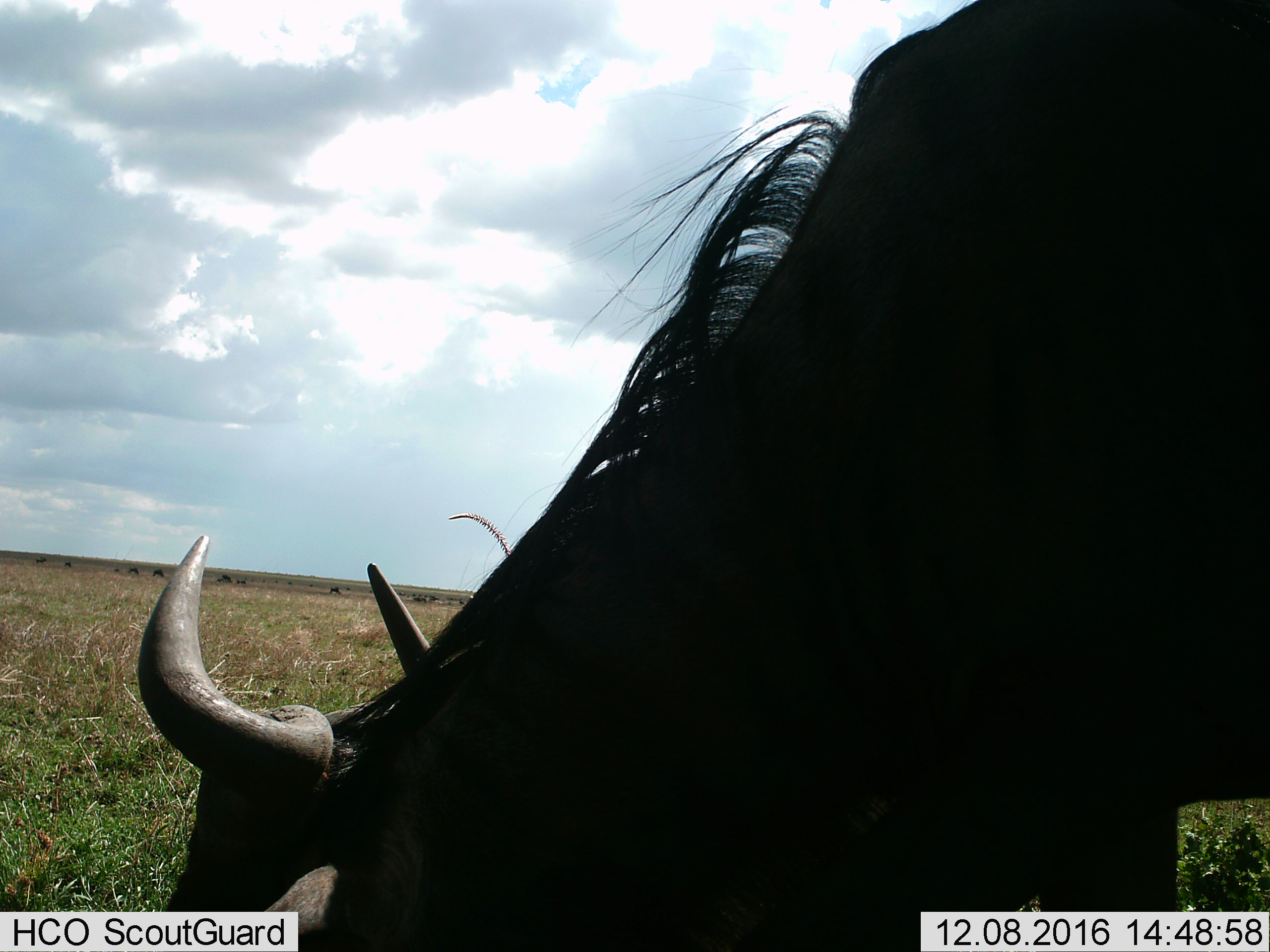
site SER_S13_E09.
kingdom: Animalia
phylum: Chordata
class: Mammalia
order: Artiodactyla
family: Bovidae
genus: Connochaetes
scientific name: Connochaetes taurinus taurinus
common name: blue wildebeest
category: wildebeestblue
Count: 1.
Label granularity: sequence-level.